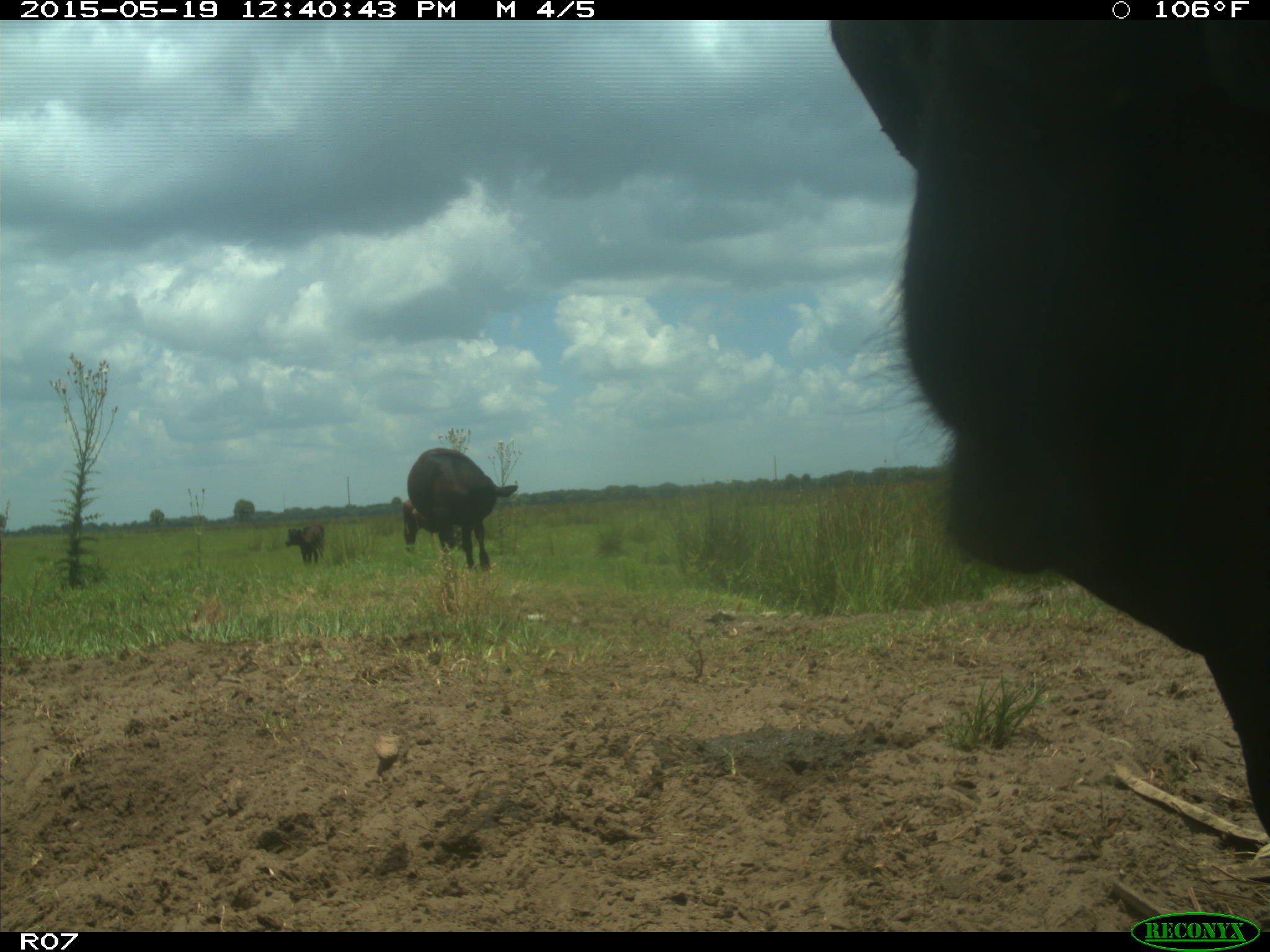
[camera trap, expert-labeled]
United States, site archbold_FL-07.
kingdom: Animalia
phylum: Chordata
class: Mammalia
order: Artiodactyla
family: Bovidae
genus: Bos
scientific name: Bos taurus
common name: domestic cow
Bos taurus (domestic cow).